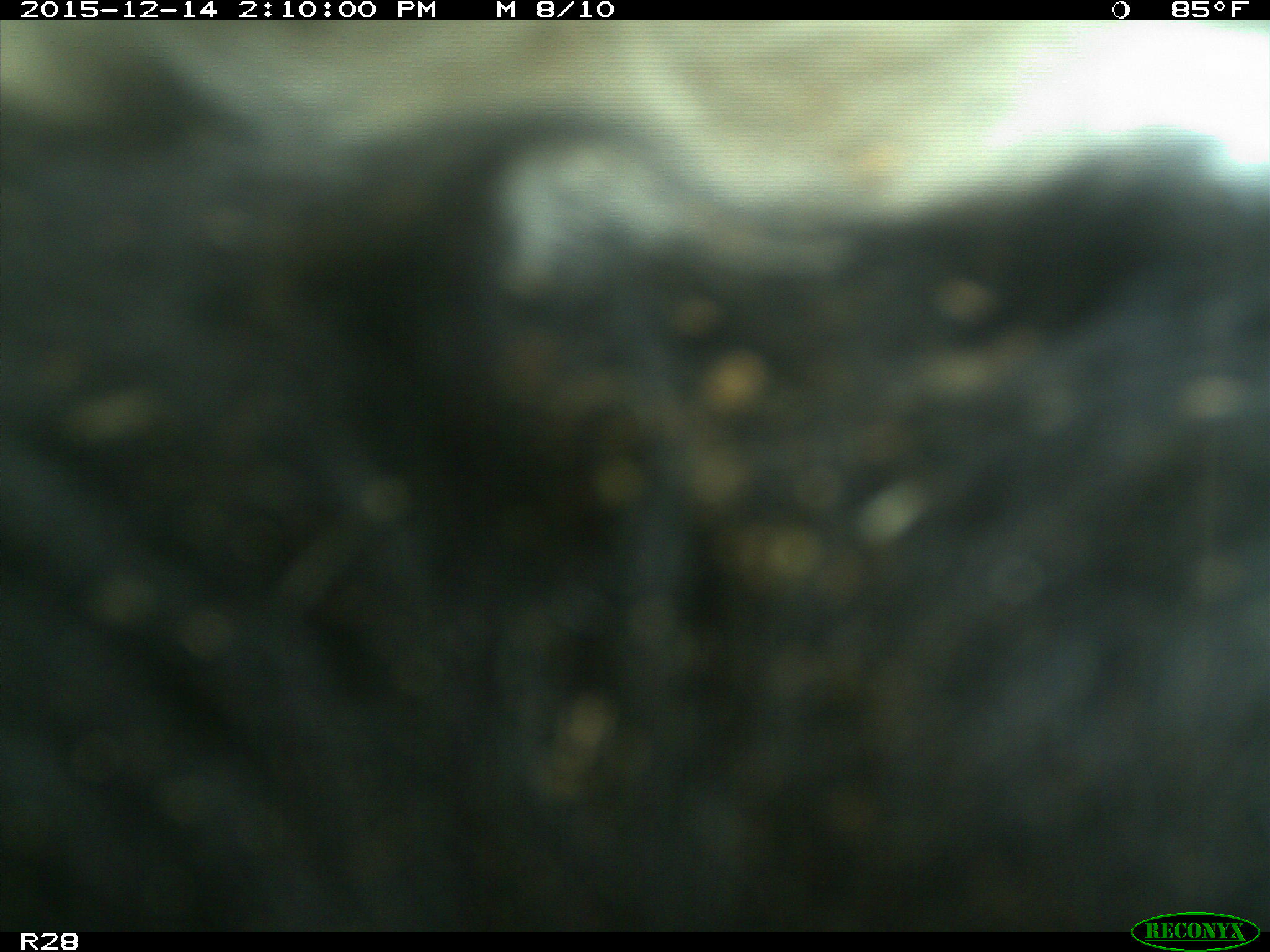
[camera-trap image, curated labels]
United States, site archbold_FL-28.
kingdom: Animalia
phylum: Chordata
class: Mammalia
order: Artiodactyla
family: Bovidae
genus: Bos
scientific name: Bos taurus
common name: domestic cow